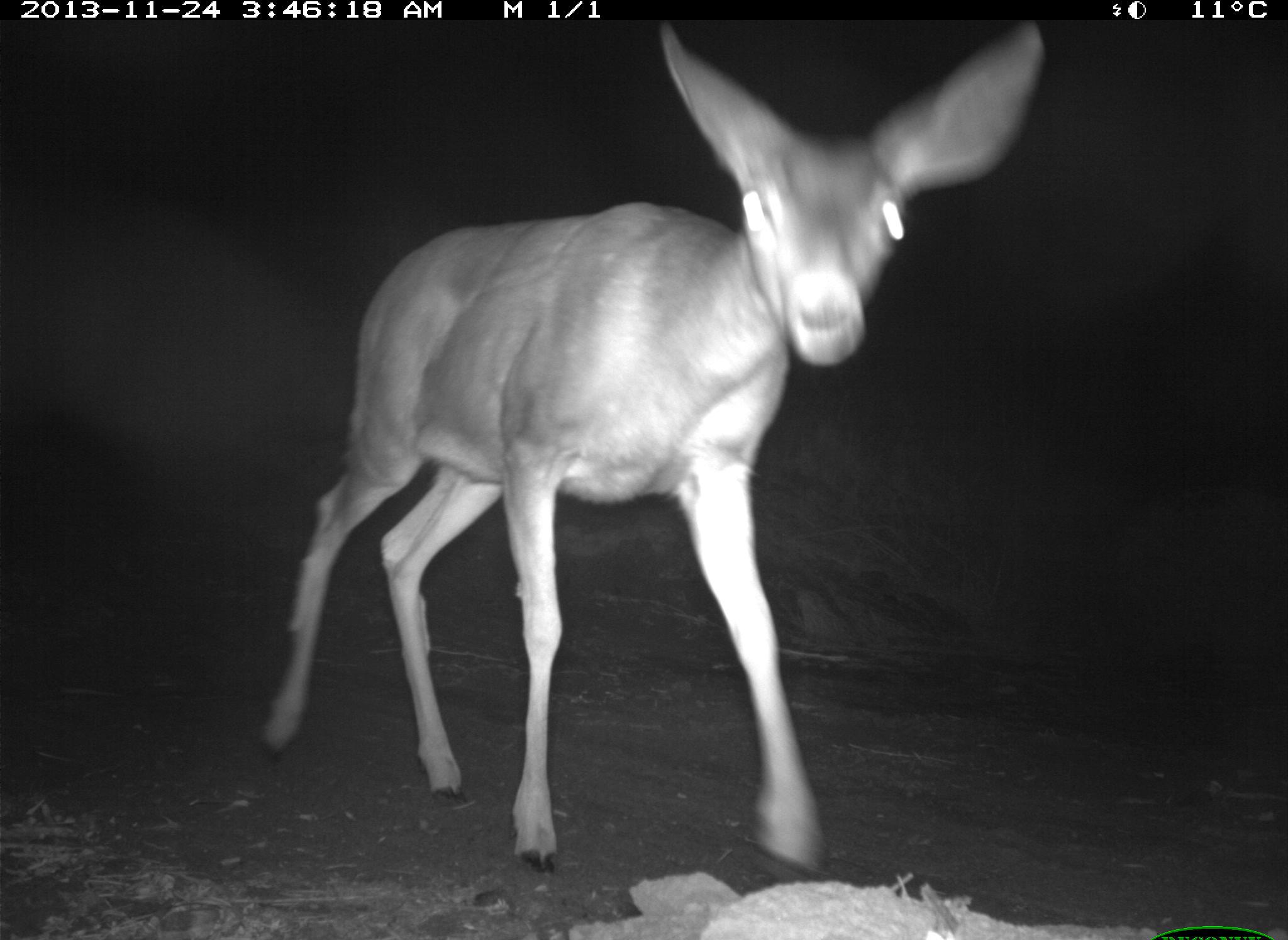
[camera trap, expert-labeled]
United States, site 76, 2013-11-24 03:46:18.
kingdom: Animalia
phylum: Chordata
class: Mammalia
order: Artiodactyla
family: Cervidae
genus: Odocoileus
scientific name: Odocoileus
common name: deer